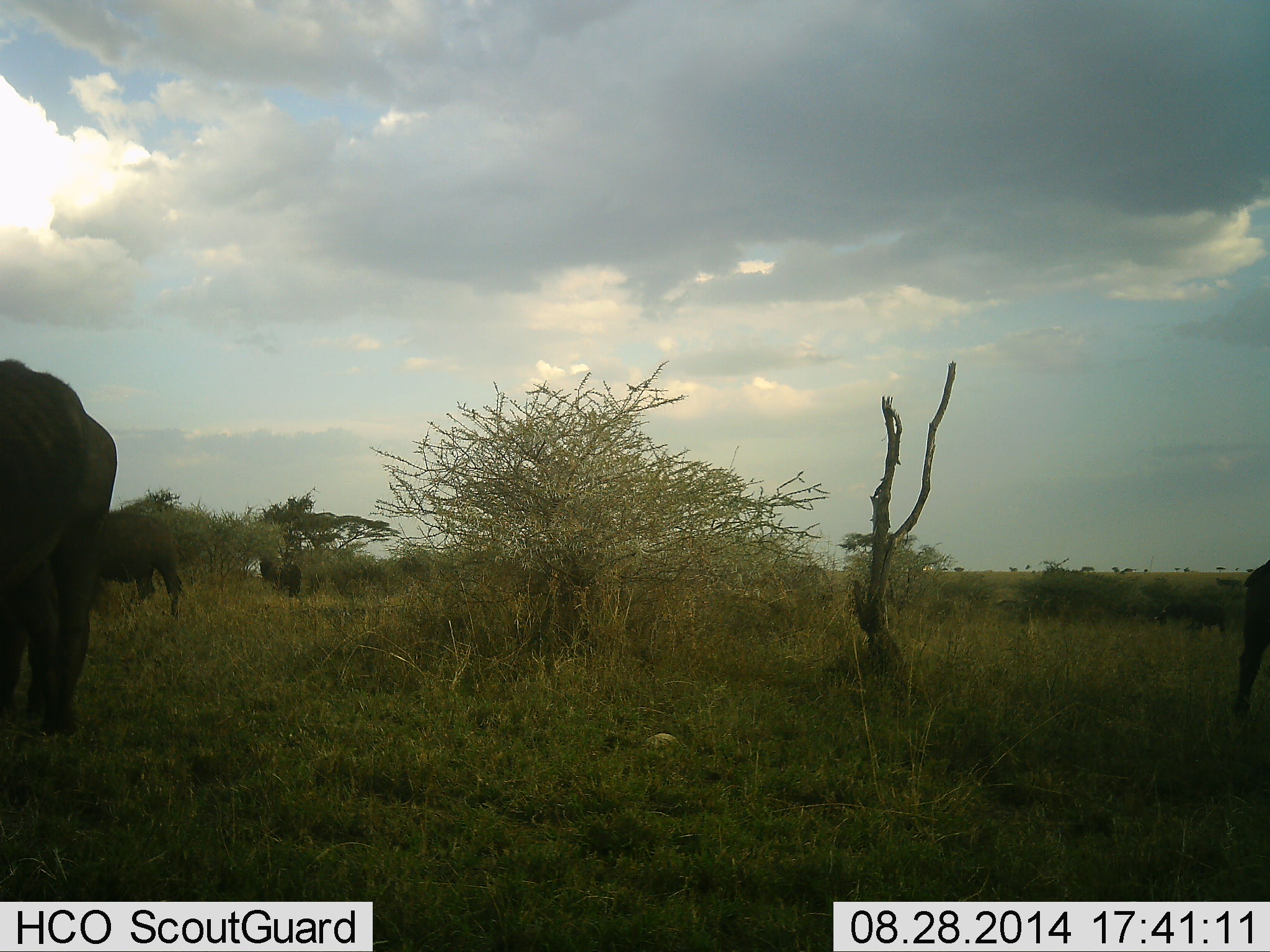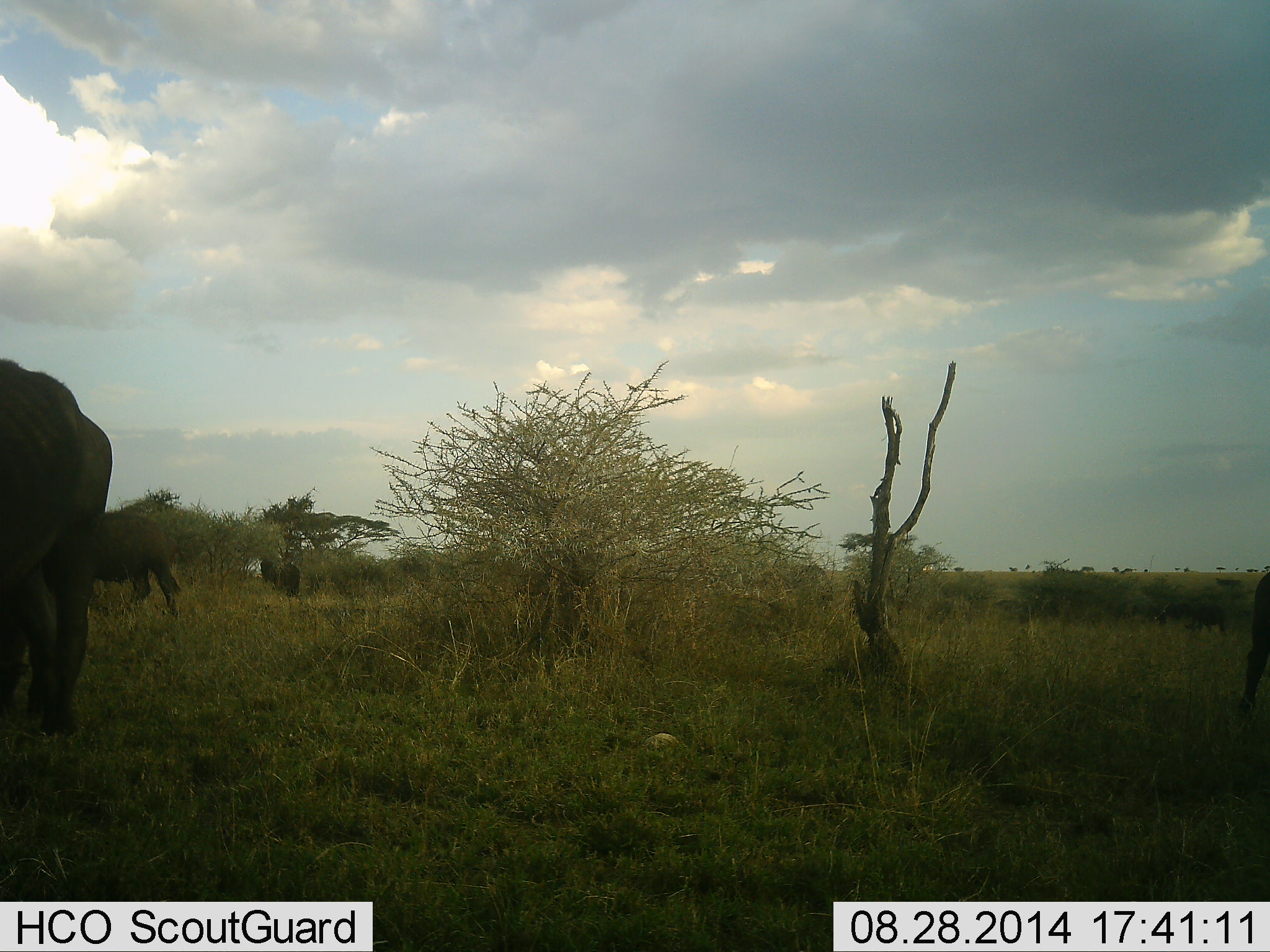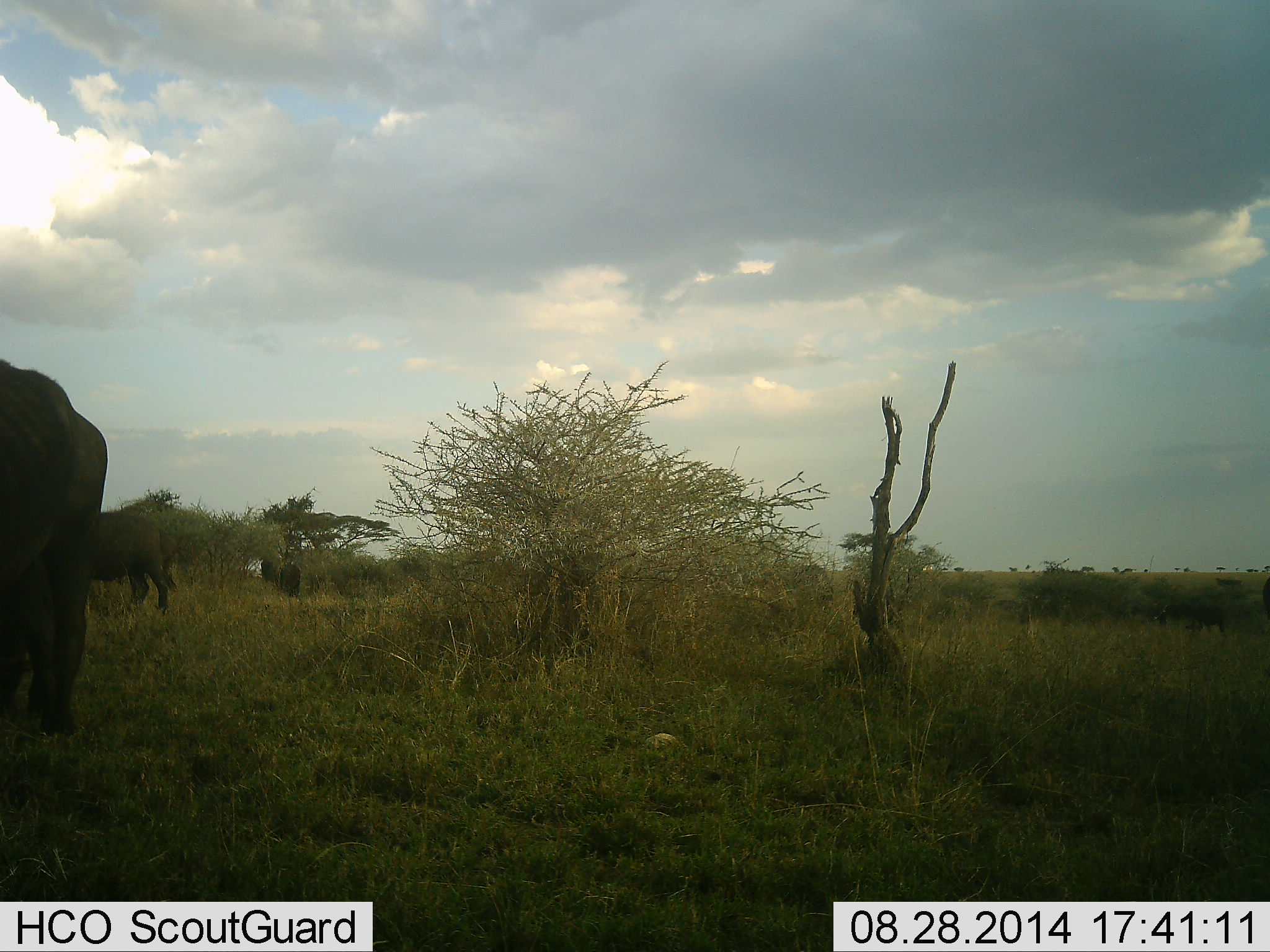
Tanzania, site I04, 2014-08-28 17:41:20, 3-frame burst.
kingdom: Animalia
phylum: Chordata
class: Mammalia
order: Proboscidea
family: Elephantidae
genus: Loxodonta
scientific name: Loxodonta africana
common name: african bush elephant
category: elephant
Elephant (african bush elephant) (Loxodonta africana), count 2. Behavior (volunteer vote fractions): standing 60%, resting 10%, moving 30%, interacting 0%. Young present (vote fraction): 10%. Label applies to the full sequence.